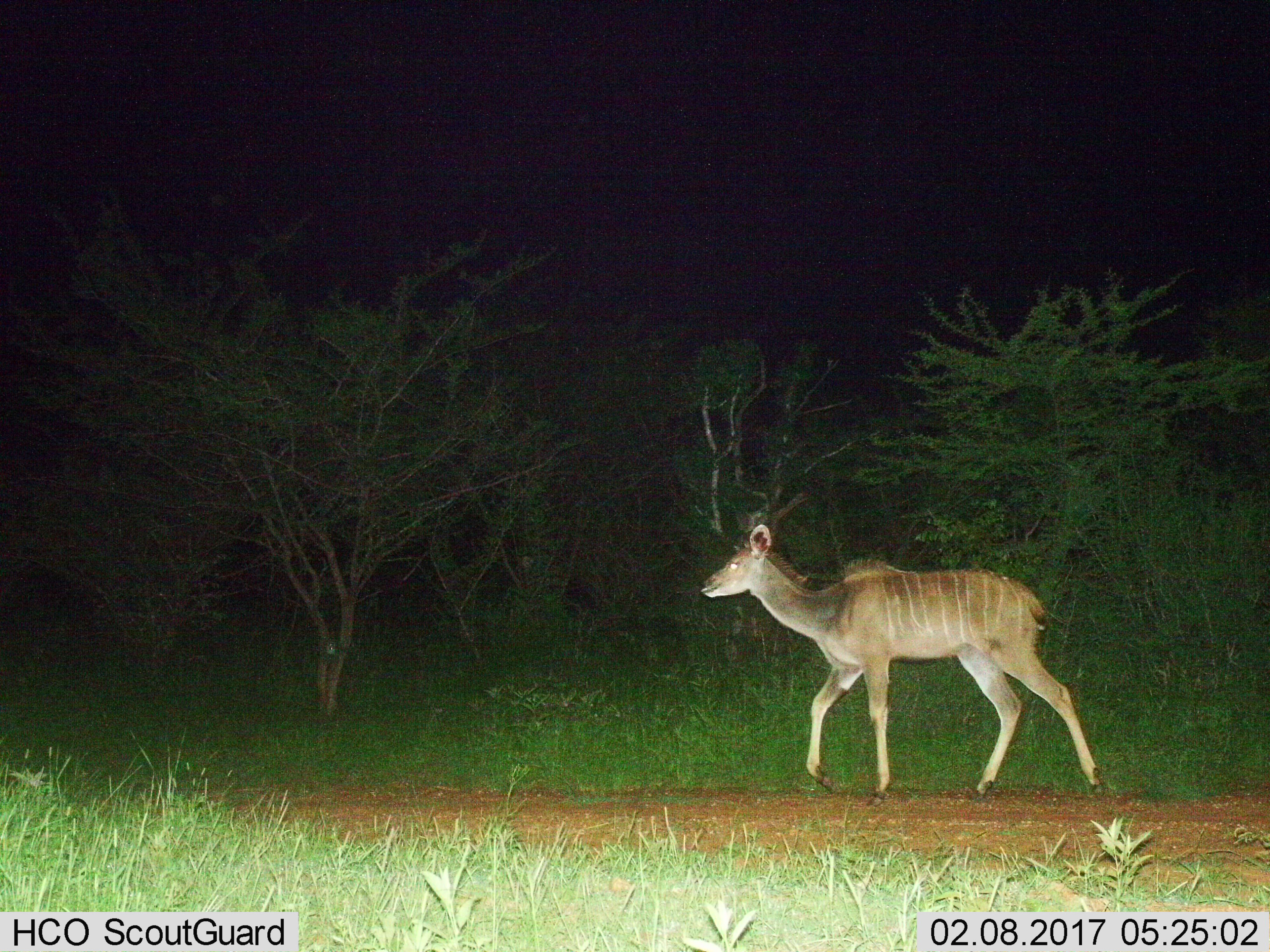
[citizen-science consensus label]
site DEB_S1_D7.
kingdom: Animalia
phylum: Chordata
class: Mammalia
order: Artiodactyla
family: Bovidae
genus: Tragelaphus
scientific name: Tragelaphus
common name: kudu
Kudu (Tragelaphus), count 1. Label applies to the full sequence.